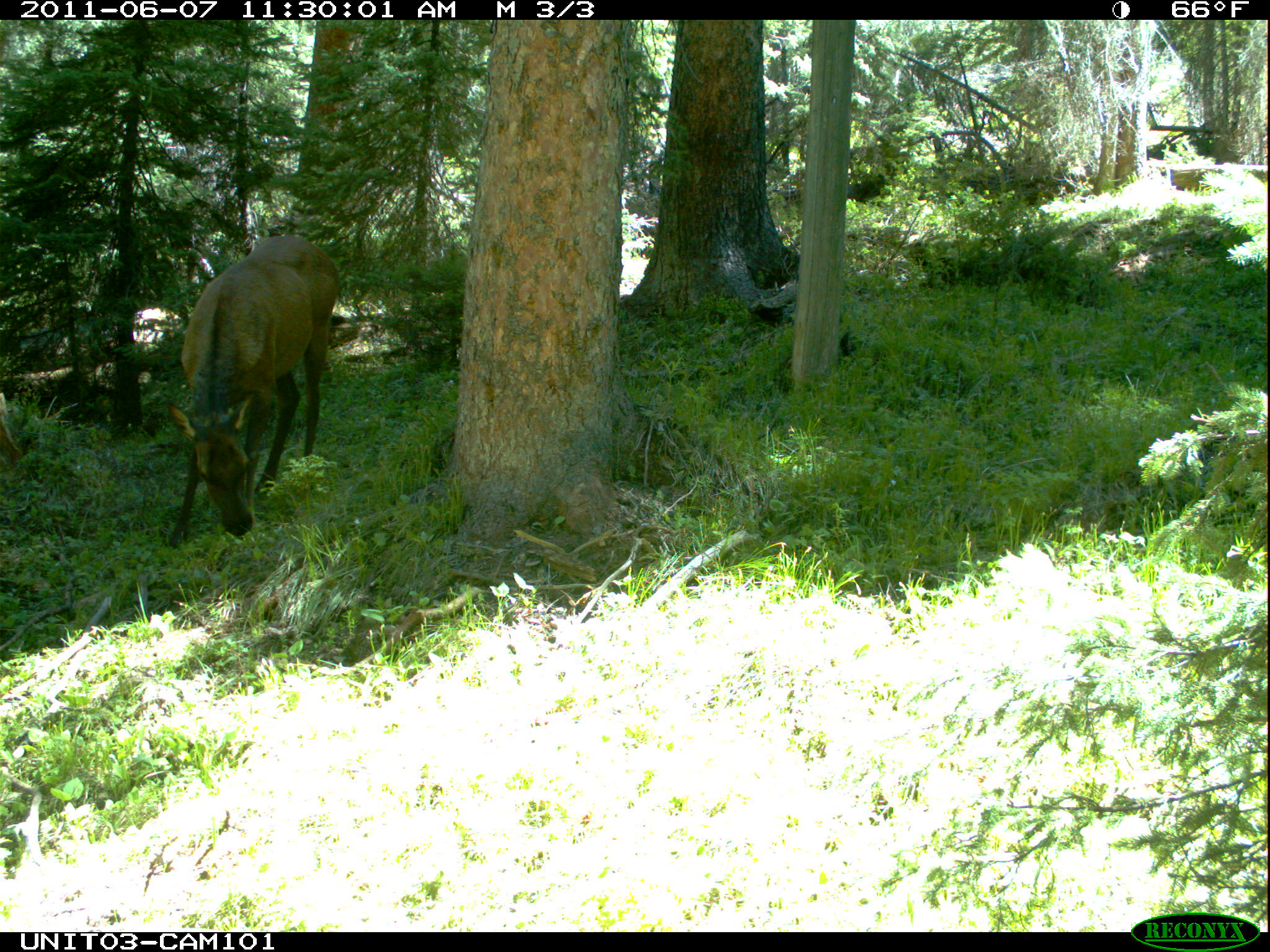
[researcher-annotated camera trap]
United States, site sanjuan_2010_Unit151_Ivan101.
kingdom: Animalia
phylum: Chordata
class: Mammalia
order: Artiodactyla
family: Cervidae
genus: Cervus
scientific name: Cervus elaphus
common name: red deer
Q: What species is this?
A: Cervus elaphus (red deer).